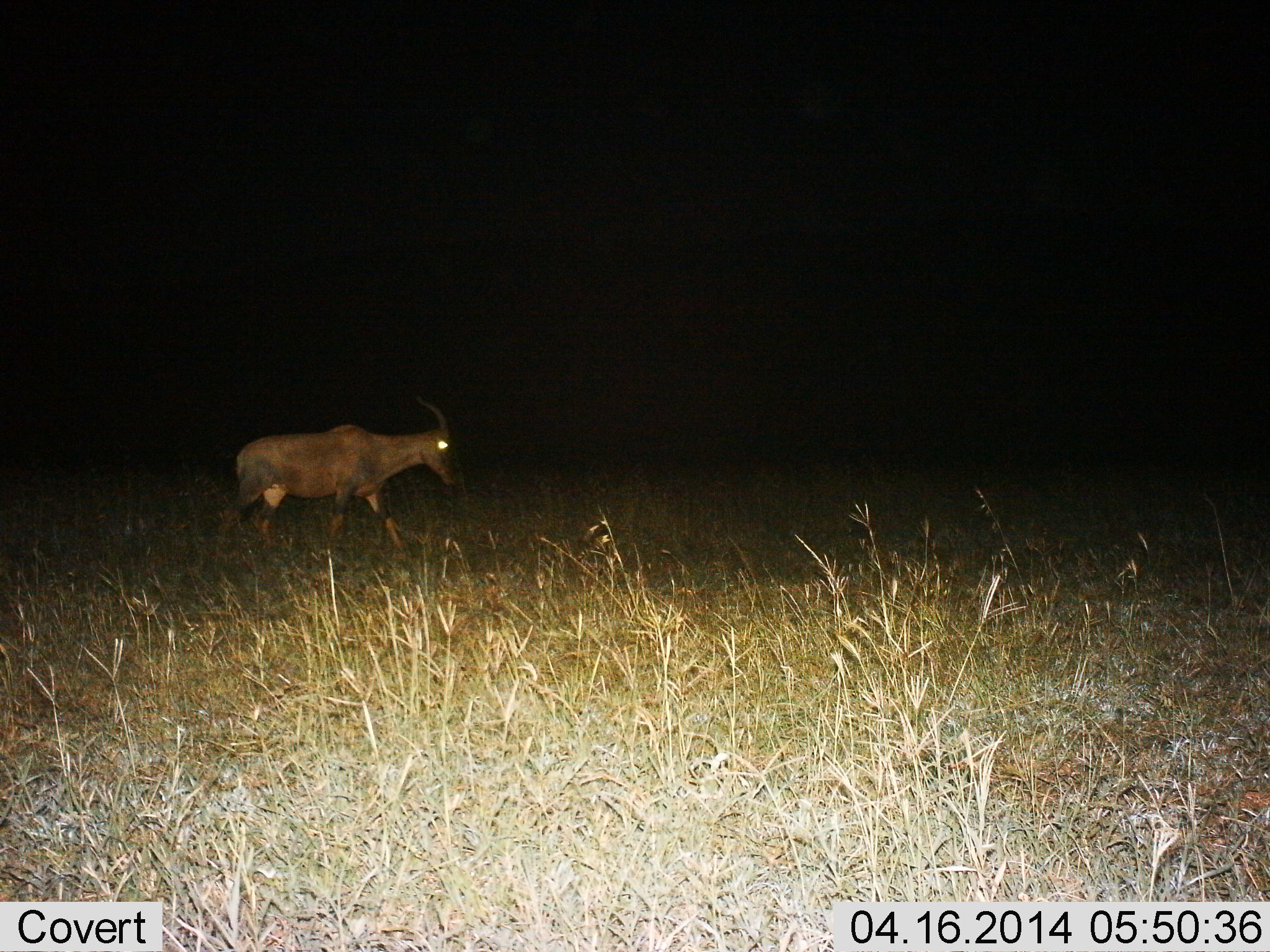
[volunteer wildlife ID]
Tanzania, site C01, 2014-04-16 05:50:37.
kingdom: Animalia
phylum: Chordata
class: Mammalia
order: Artiodactyla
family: Bovidae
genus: Damaliscus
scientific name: Damaliscus lunatus jimela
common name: topi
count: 1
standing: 10%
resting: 0%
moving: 90%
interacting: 0%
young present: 0%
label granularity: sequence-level